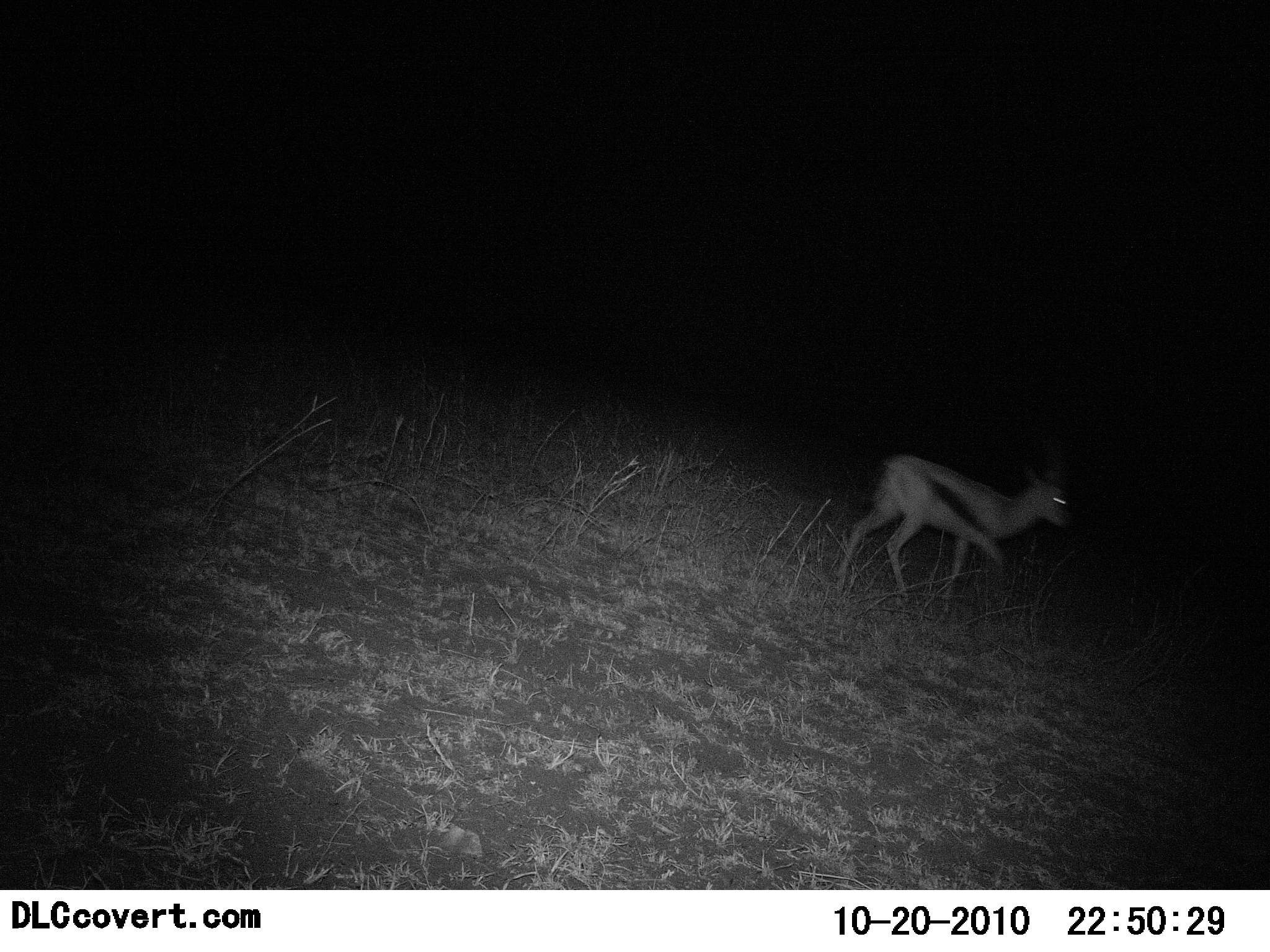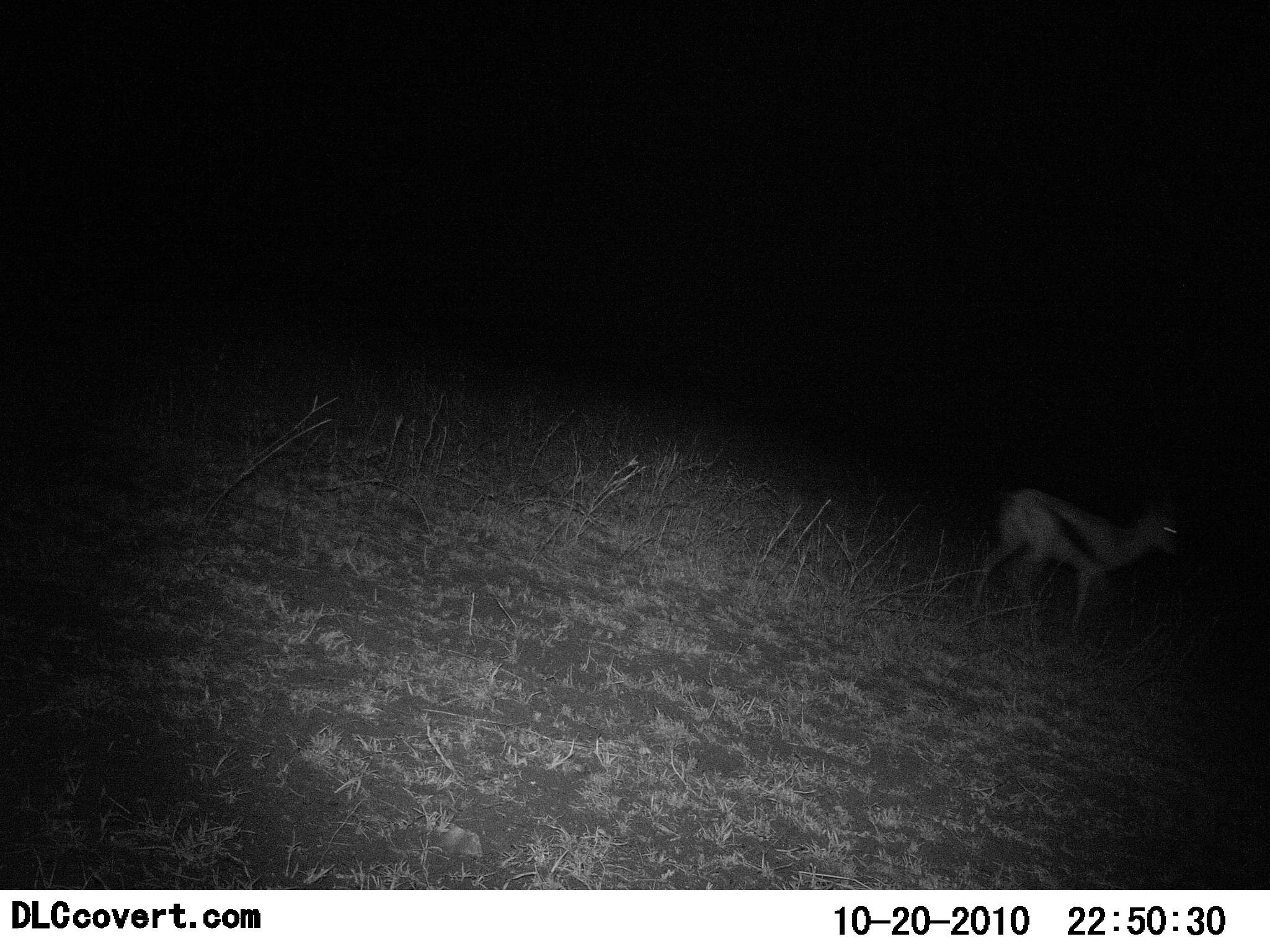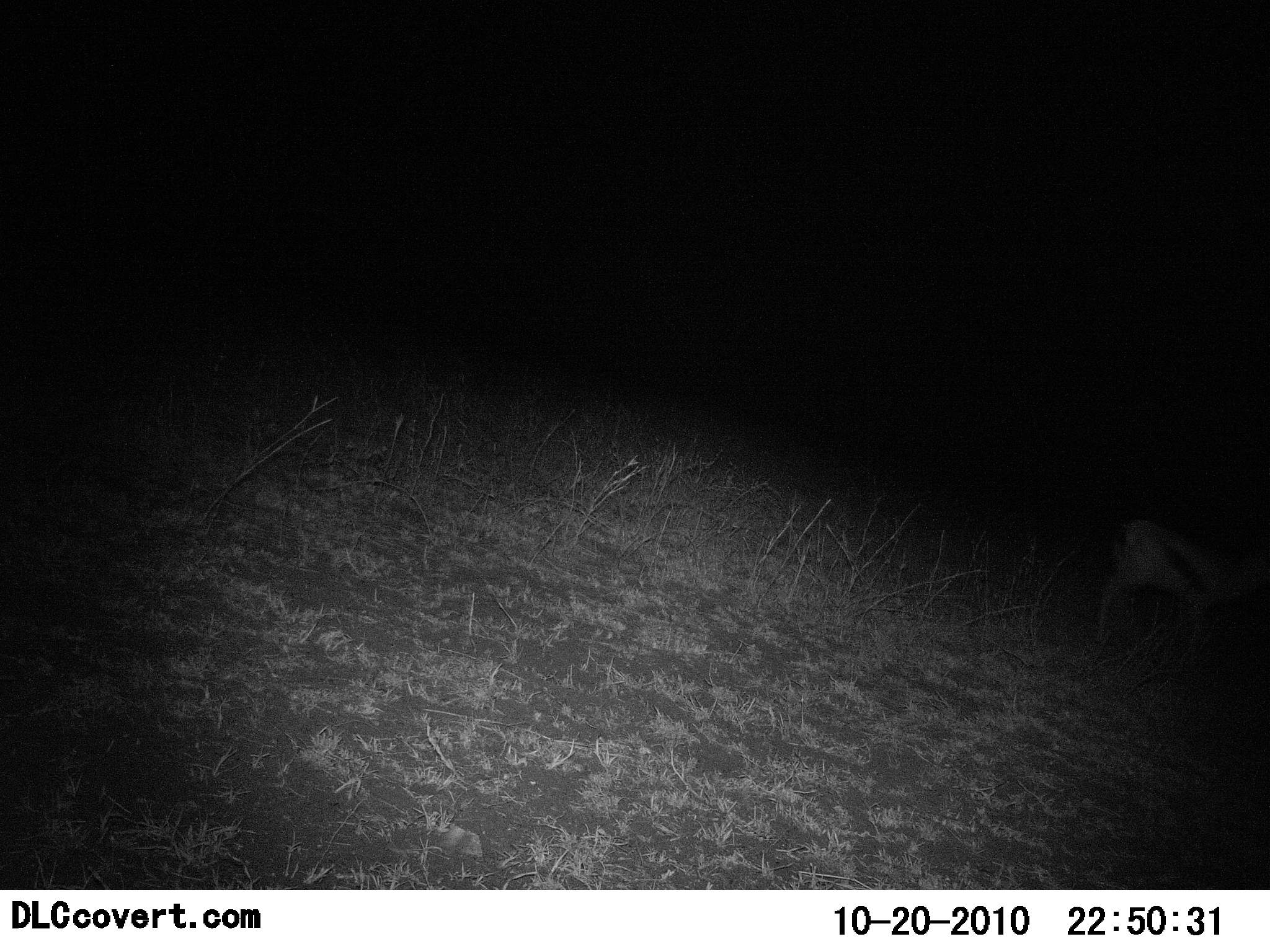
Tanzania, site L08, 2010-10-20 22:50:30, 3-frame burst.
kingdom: Animalia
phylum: Chordata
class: Mammalia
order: Artiodactyla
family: Bovidae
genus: Eudorcas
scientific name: Eudorcas thomsonii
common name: thomson's gazelle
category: gazellethomsons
Gazellethomsons (thomson's gazelle) (Eudorcas thomsonii), count 1. Behavior (volunteer vote fractions): standing 0%, resting 0%, moving 100%, interacting 0%. Young present (vote fraction): 0%. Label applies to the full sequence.